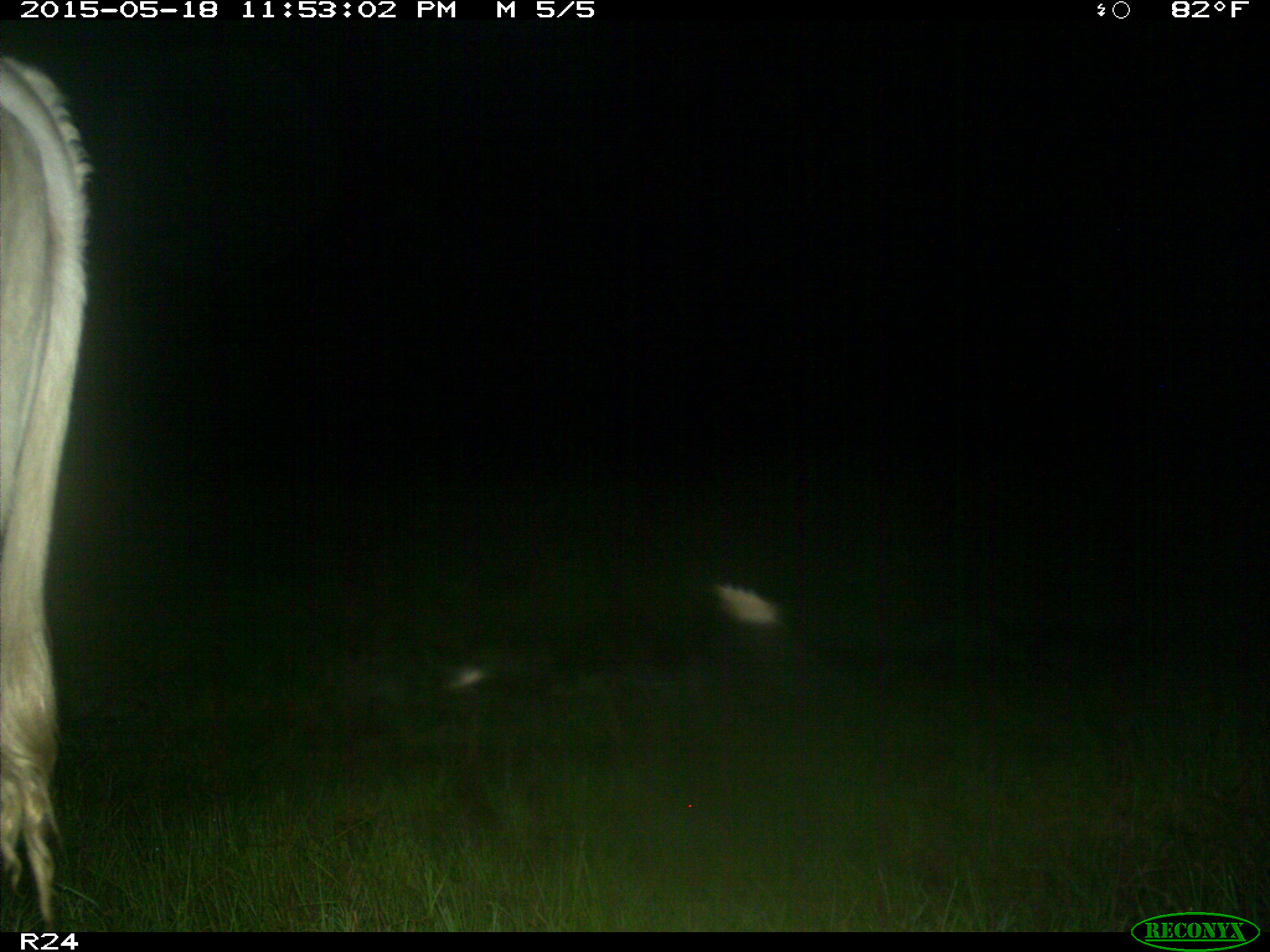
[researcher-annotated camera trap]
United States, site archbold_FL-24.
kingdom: Animalia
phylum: Chordata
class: Mammalia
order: Artiodactyla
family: Bovidae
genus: Bos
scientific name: Bos taurus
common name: domestic cow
Bos taurus (domestic cow).